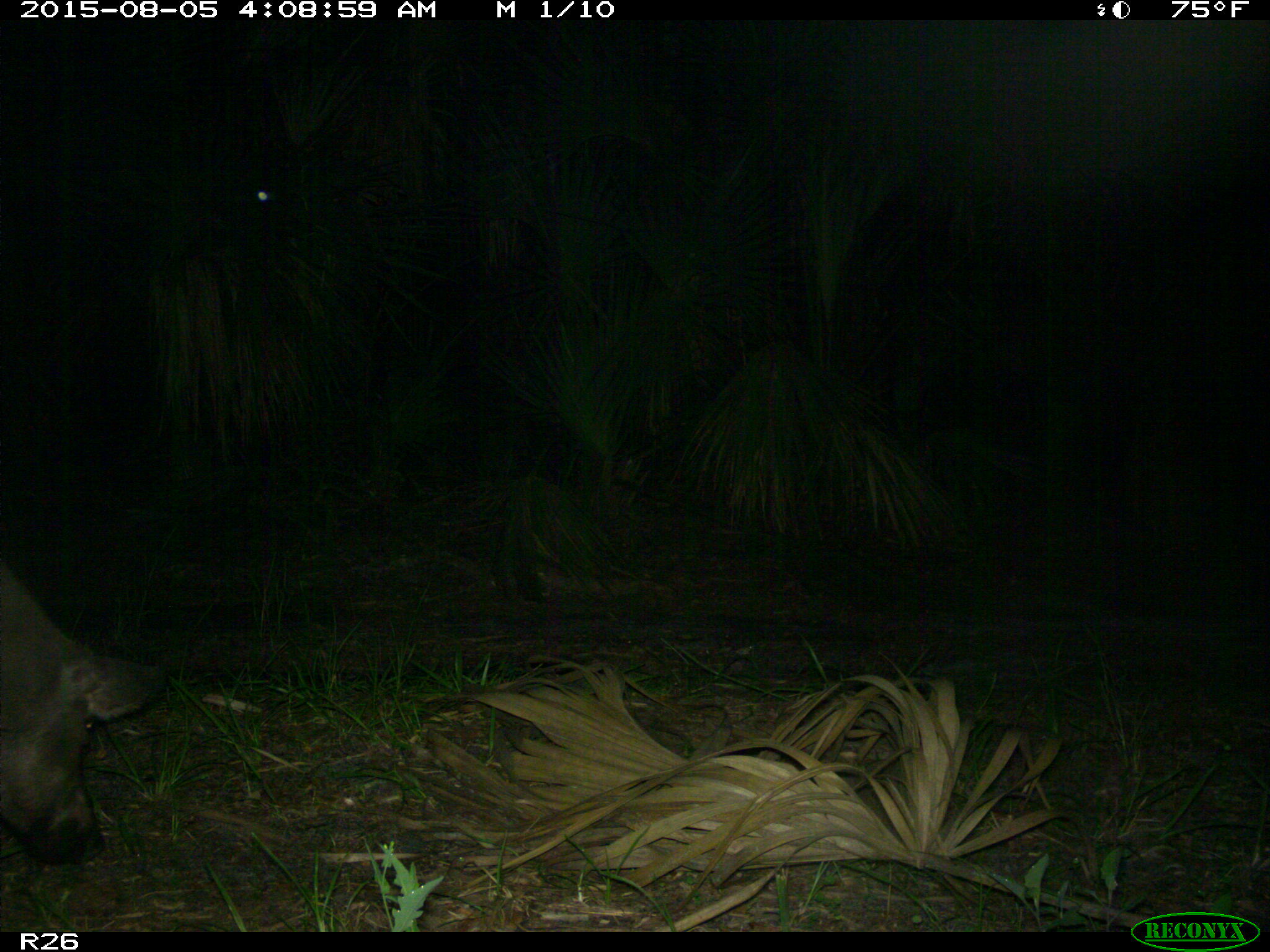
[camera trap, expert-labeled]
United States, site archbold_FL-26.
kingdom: Animalia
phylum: Chordata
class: Mammalia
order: Artiodactyla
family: Suidae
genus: Sus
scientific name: Sus scrofa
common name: wild boar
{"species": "Sus scrofa (wild boar)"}